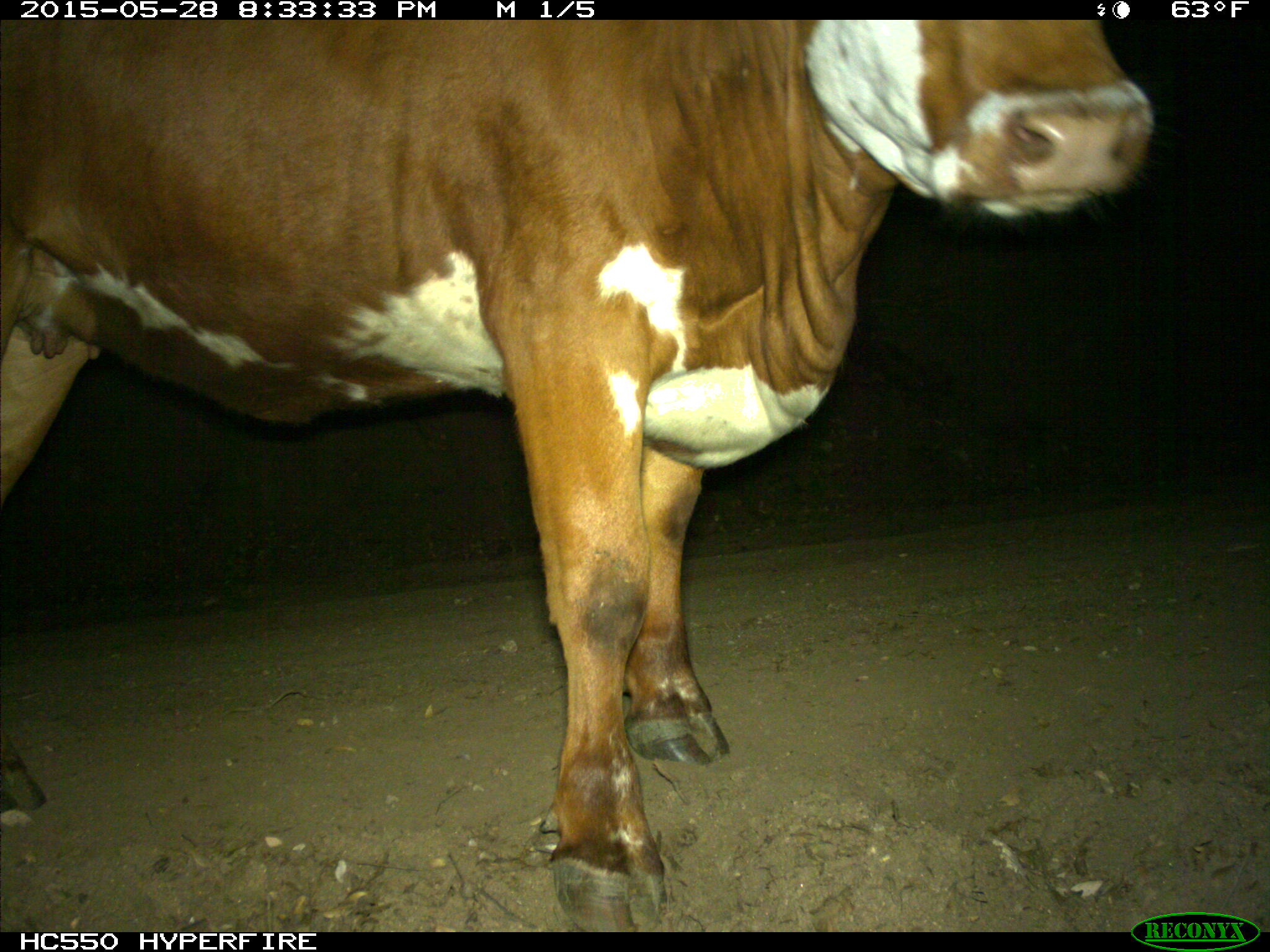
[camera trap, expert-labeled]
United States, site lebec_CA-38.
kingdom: Animalia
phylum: Chordata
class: Mammalia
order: Artiodactyla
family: Bovidae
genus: Bos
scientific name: Bos taurus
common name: domestic cow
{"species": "Bos taurus (domestic cow)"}